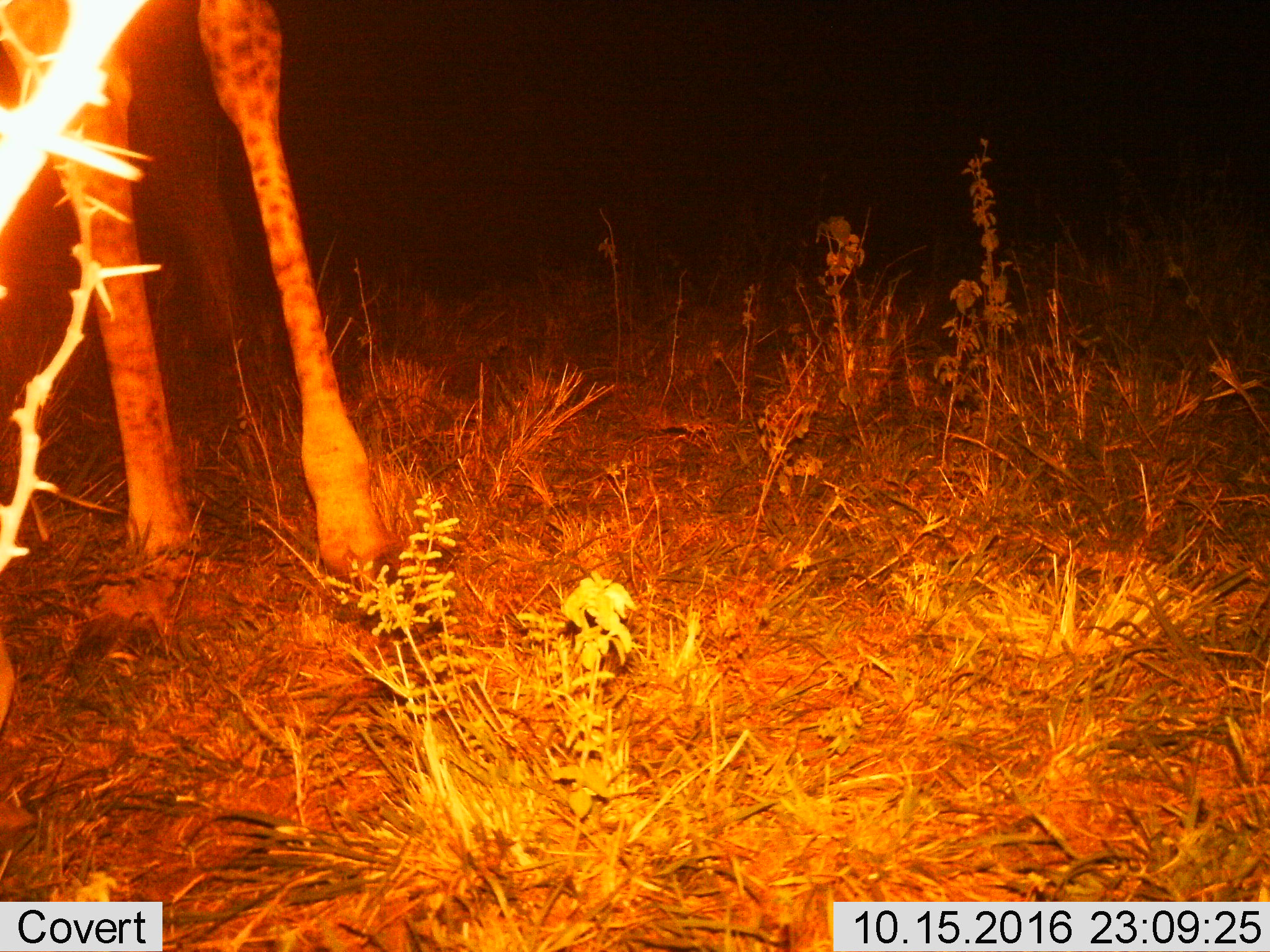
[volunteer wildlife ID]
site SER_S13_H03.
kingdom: Animalia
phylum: Chordata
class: Mammalia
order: Artiodactyla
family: Giraffidae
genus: Giraffa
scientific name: Giraffa camelopardalis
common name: giraffe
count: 1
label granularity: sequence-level